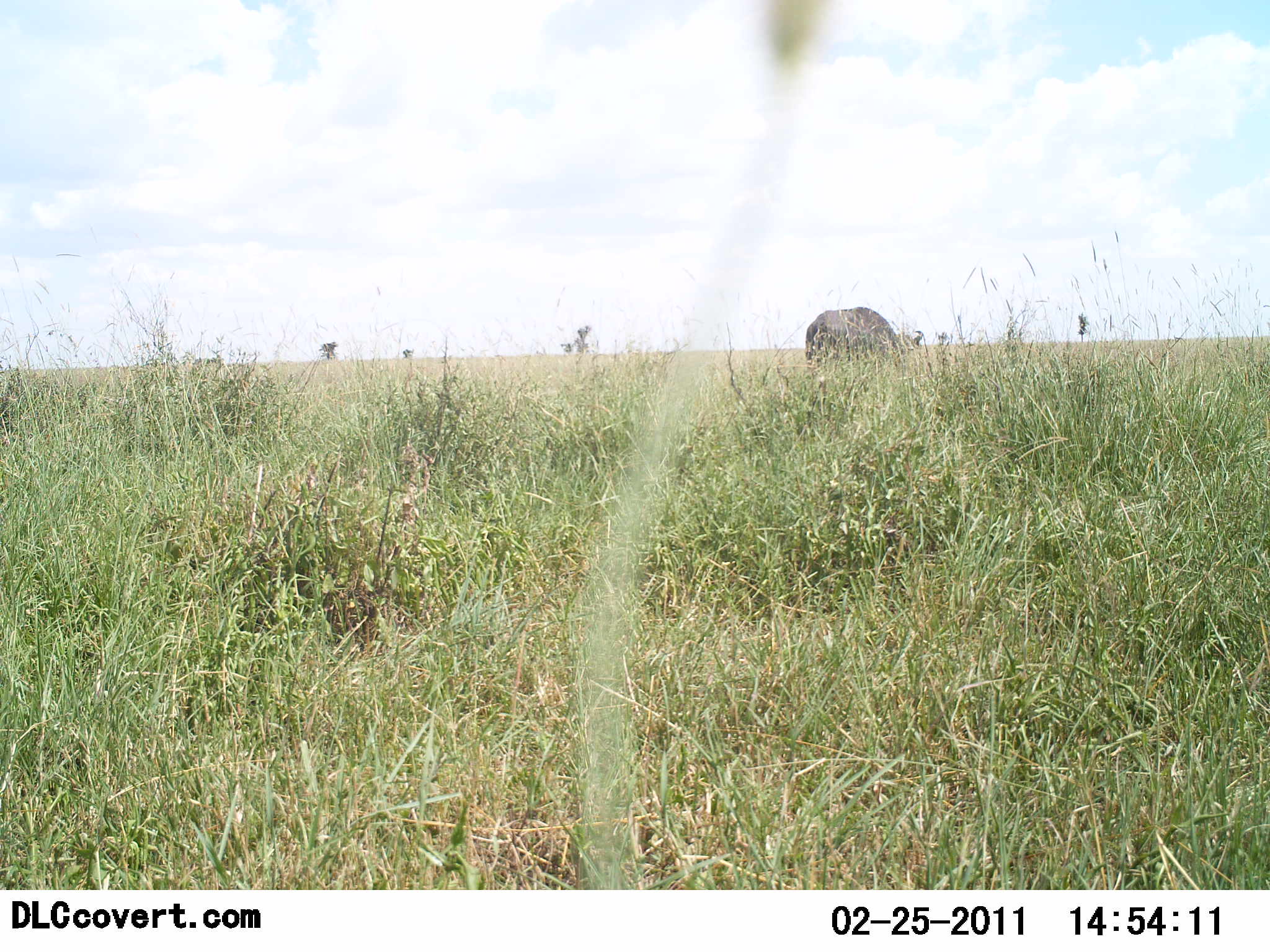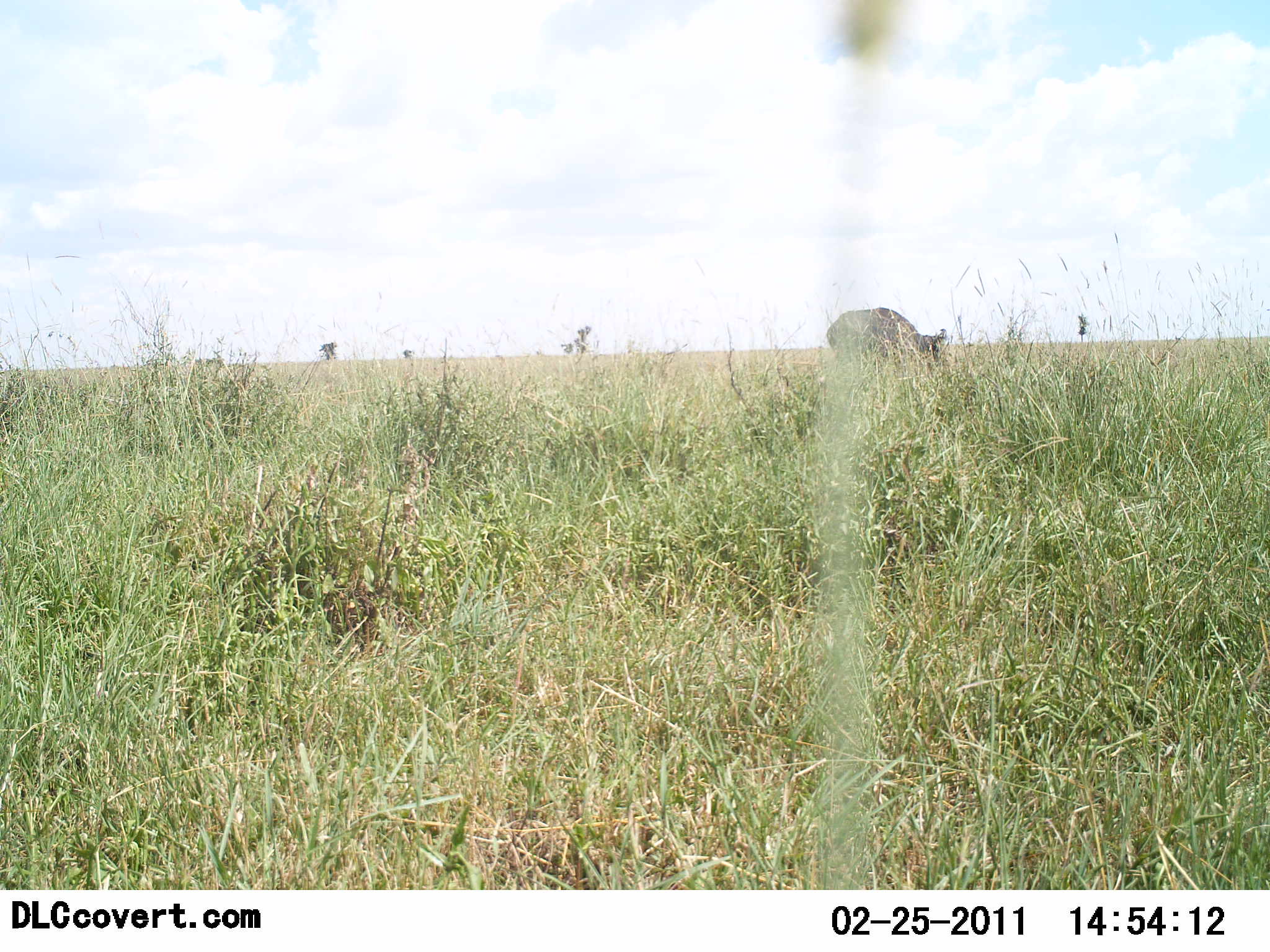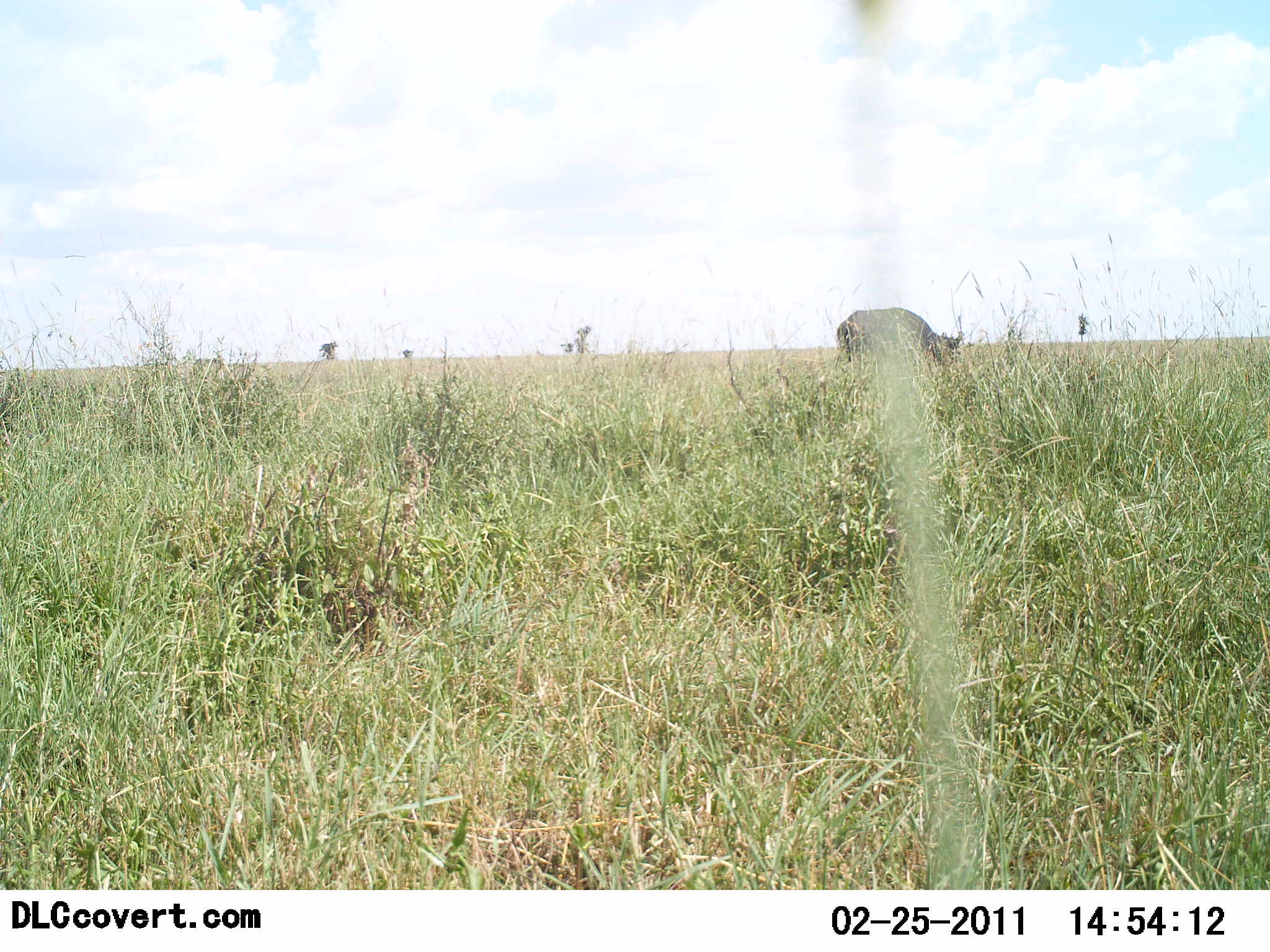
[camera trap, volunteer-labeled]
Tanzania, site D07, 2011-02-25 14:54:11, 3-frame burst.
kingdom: Animalia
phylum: Chordata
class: Mammalia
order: Artiodactyla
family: Bovidae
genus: Syncerus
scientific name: Syncerus caffer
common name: cape buffalo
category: buffalo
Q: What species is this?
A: Buffalo (cape buffalo) (Syncerus caffer).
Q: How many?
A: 1.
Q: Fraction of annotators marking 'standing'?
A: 18%.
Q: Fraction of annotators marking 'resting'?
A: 0%.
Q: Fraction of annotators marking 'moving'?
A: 45%.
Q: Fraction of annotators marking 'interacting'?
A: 0%.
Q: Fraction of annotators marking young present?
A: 0%.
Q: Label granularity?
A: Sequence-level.